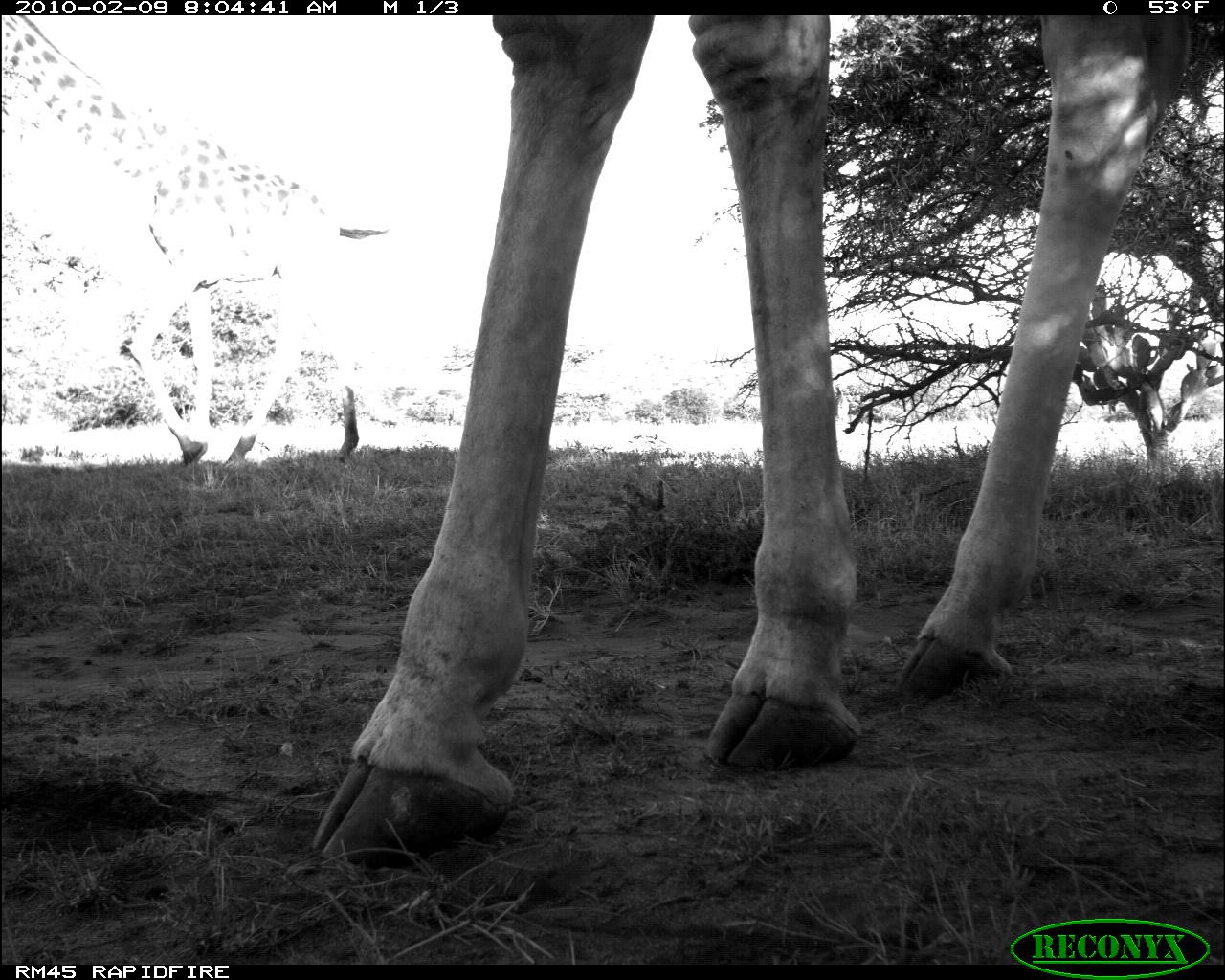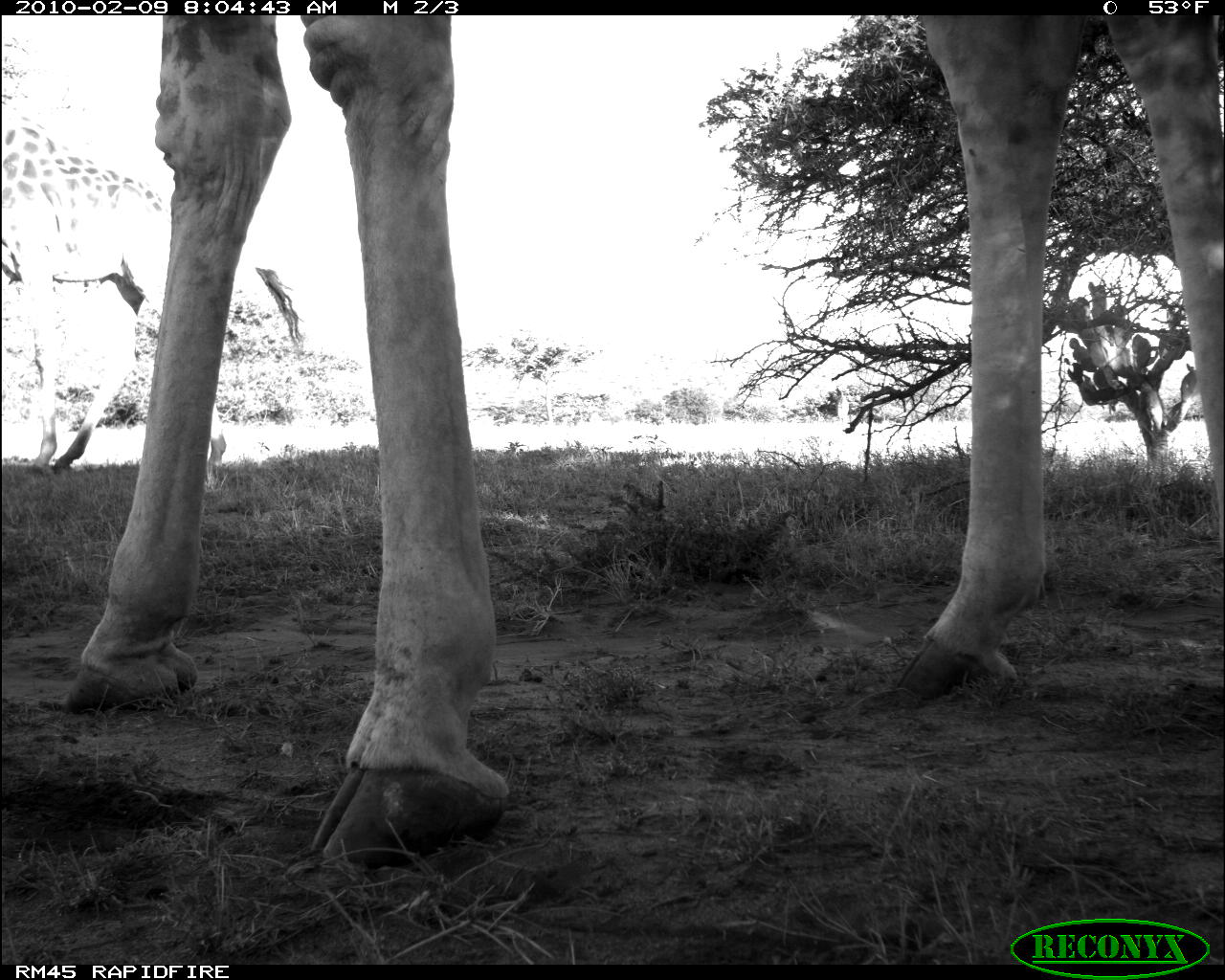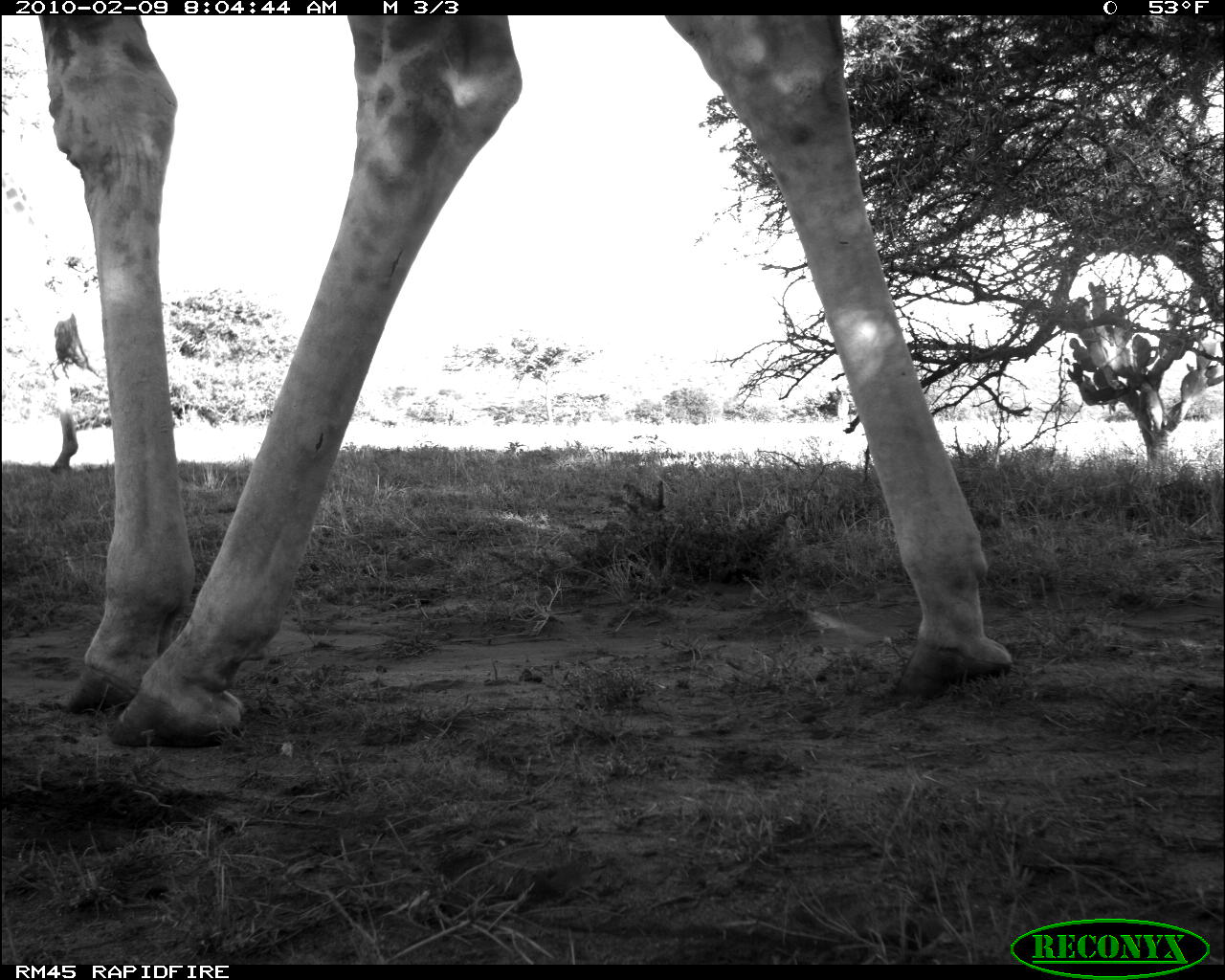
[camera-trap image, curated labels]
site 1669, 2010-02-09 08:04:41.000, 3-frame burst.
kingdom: Animalia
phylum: Chordata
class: Mammalia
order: Artiodactyla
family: Giraffidae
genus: Giraffa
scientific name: Giraffa camelopardalis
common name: giraffe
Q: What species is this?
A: Giraffa camelopardalis (giraffe).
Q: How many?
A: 2.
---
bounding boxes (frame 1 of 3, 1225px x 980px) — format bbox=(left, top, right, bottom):
giraffa camelopardalis: bbox=(315, 14, 1192, 866)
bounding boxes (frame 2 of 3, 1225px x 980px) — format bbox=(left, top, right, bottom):
giraffa camelopardalis: bbox=(56, 14, 1225, 866)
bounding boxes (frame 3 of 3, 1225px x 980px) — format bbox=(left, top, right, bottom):
giraffa camelopardalis: bbox=(31, 14, 1008, 748)